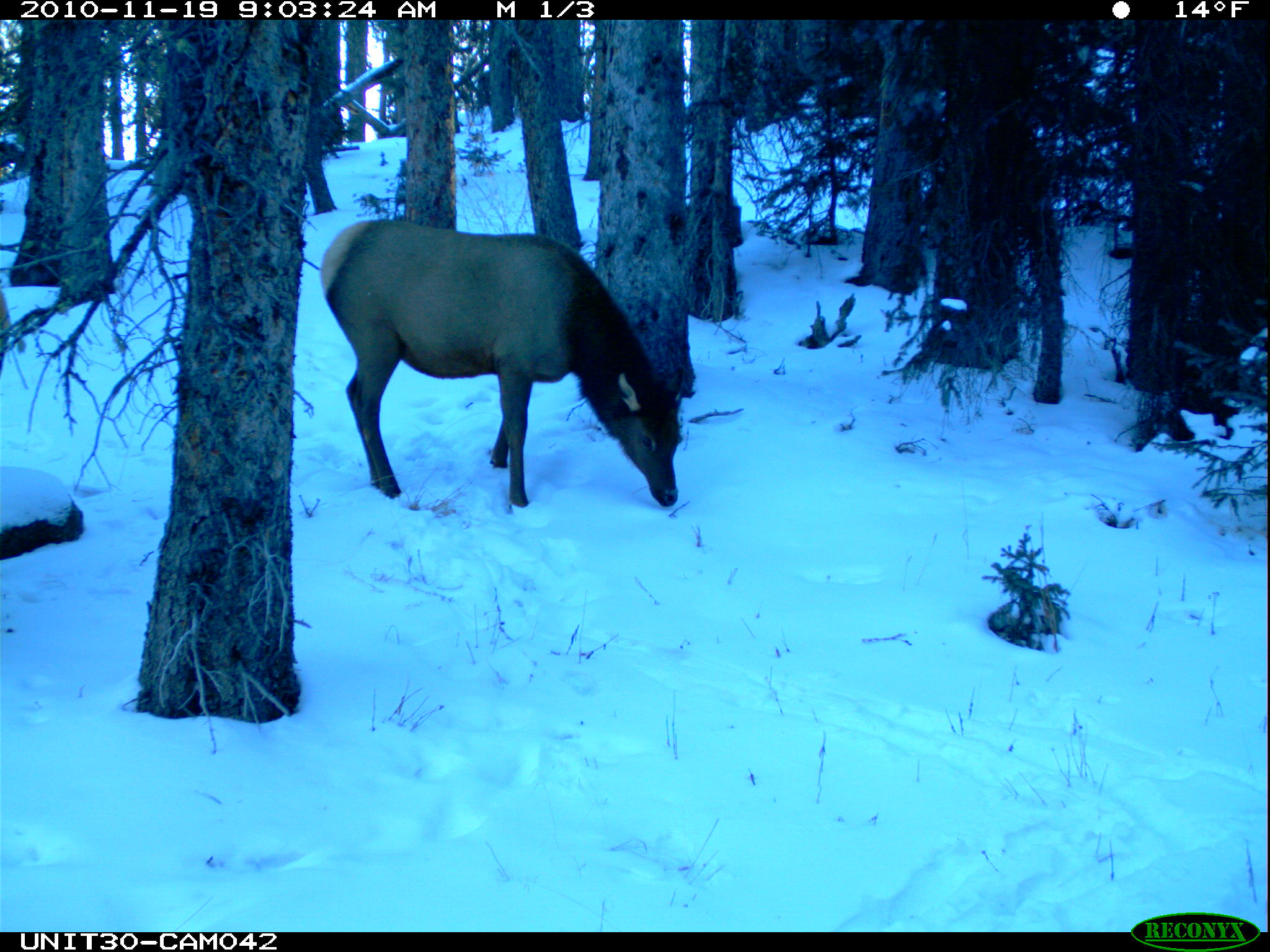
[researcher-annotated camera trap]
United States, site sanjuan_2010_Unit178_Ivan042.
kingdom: Animalia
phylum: Chordata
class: Mammalia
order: Artiodactyla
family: Cervidae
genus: Cervus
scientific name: Cervus elaphus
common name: red deer